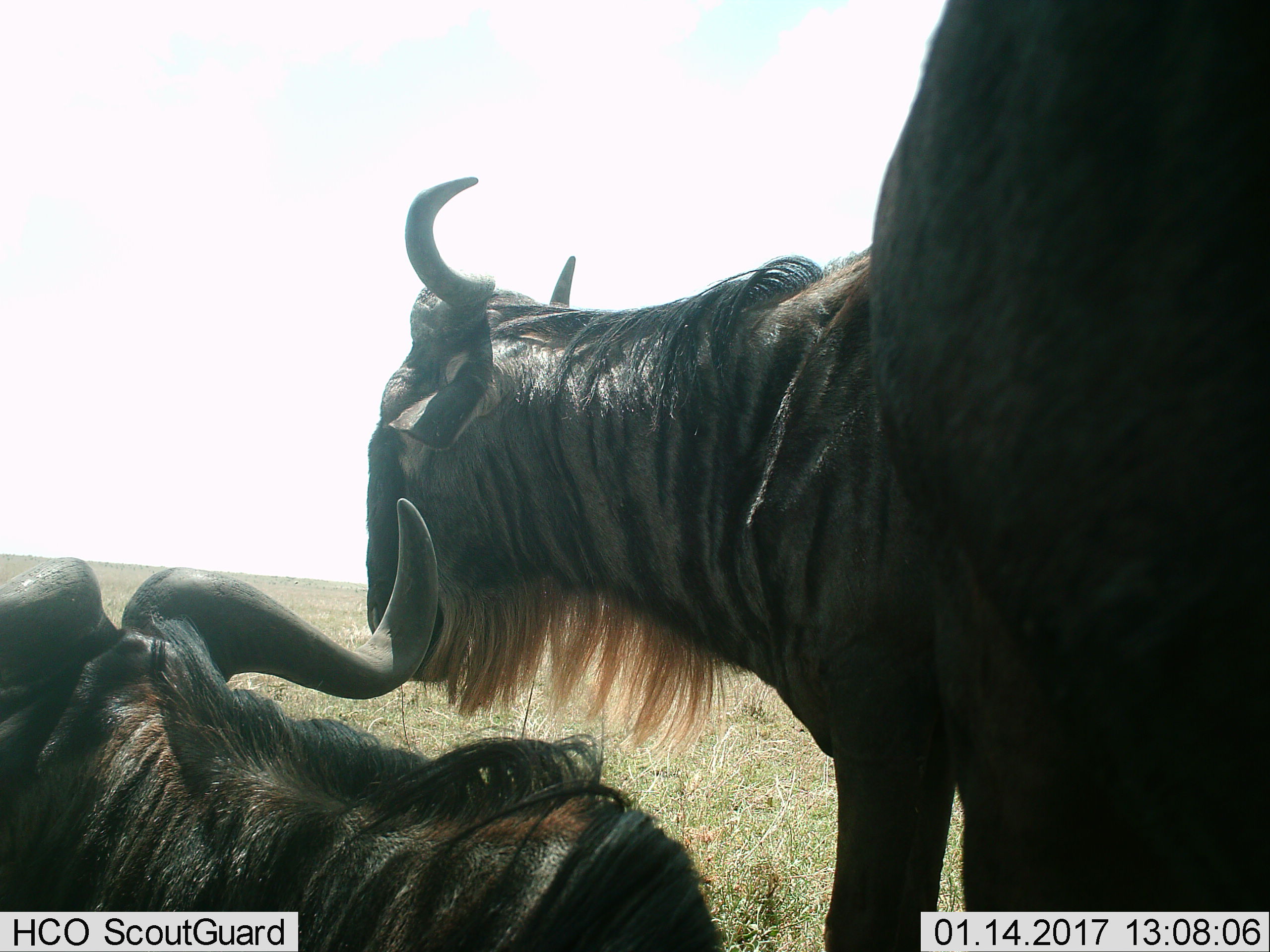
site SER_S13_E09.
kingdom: Animalia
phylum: Chordata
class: Mammalia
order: Artiodactyla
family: Bovidae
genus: Connochaetes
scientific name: Connochaetes taurinus taurinus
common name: blue wildebeest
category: wildebeestblue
Wildebeestblue (blue wildebeest) (Connochaetes taurinus taurinus), count 2. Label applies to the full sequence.